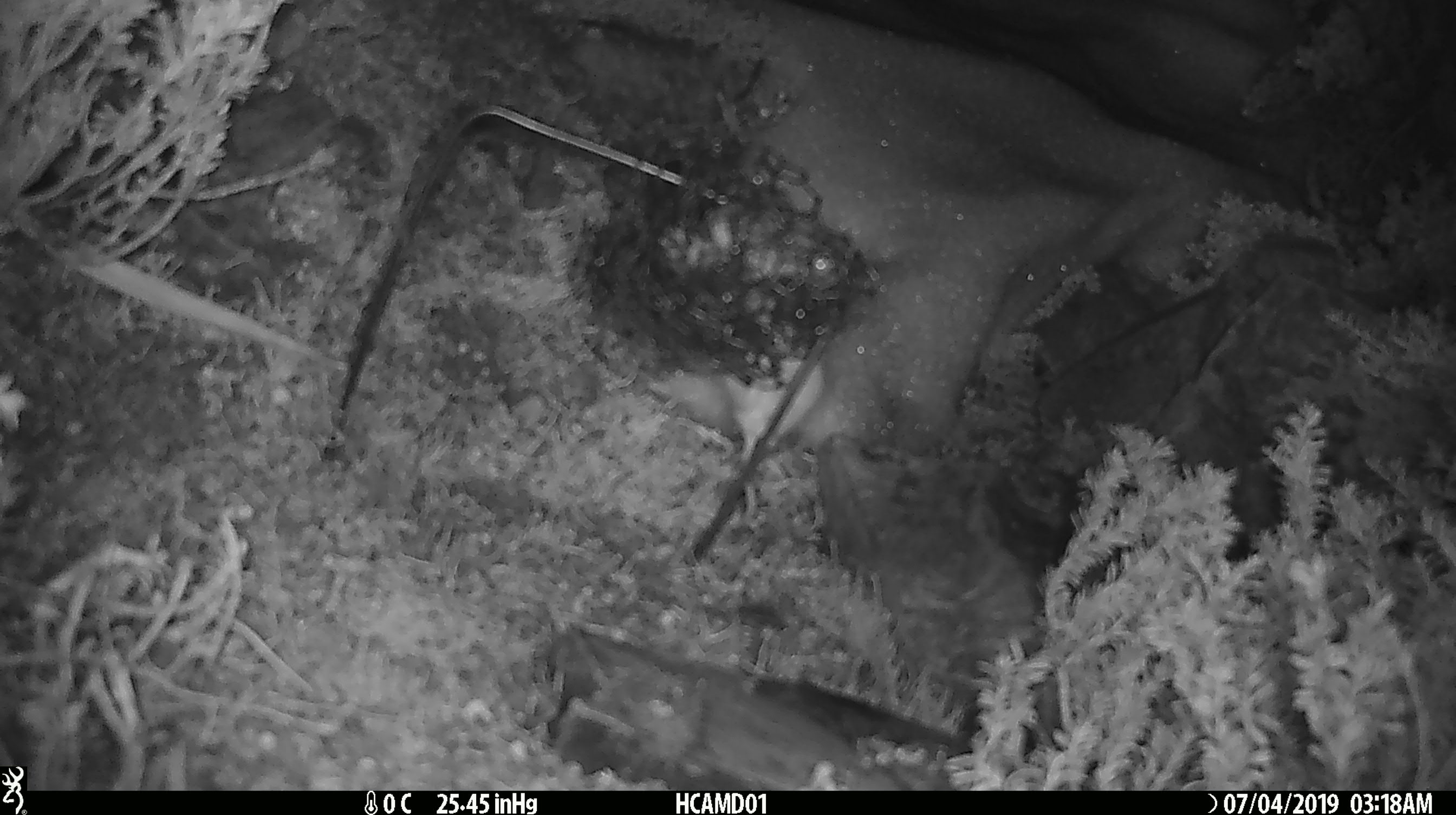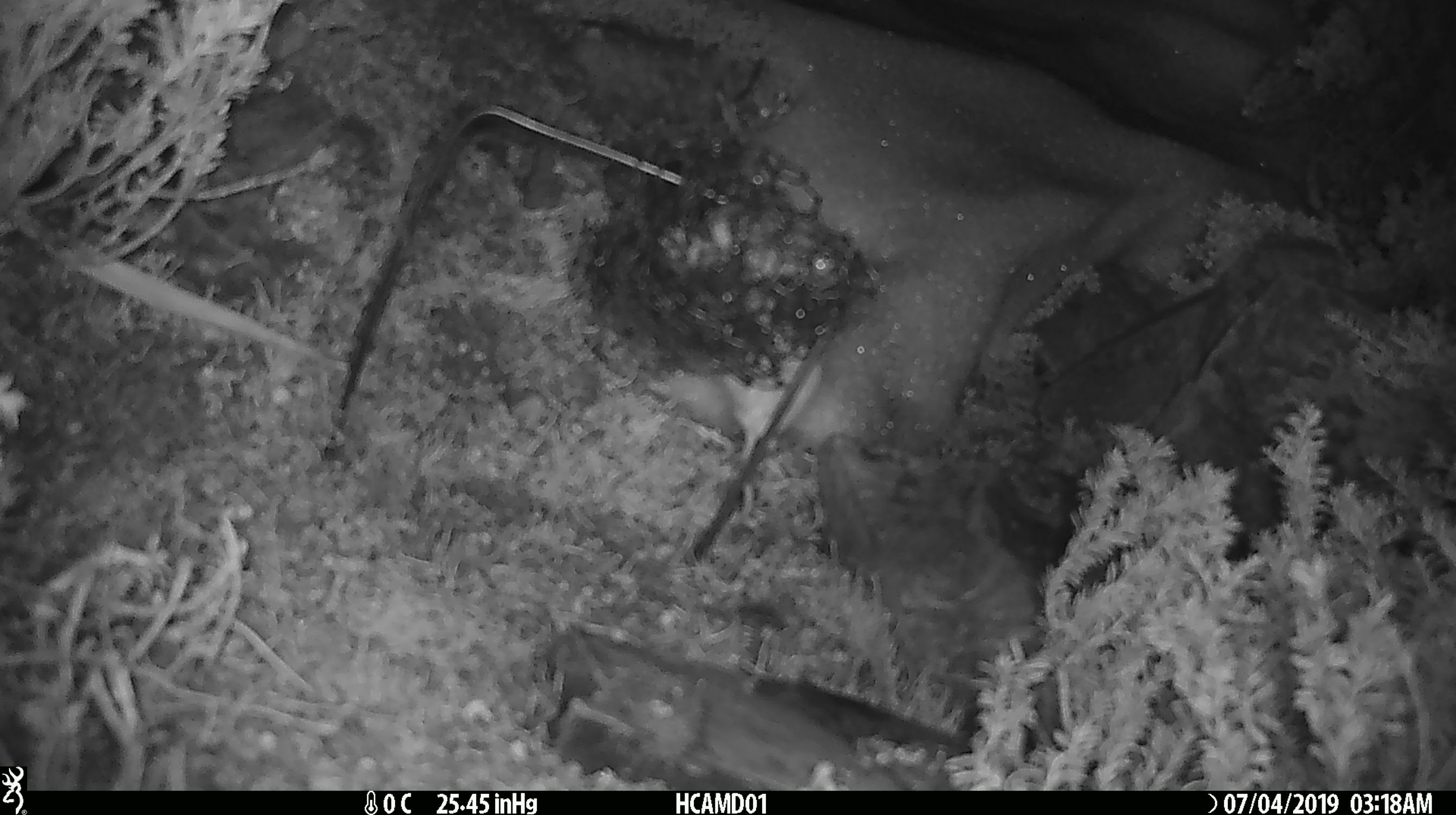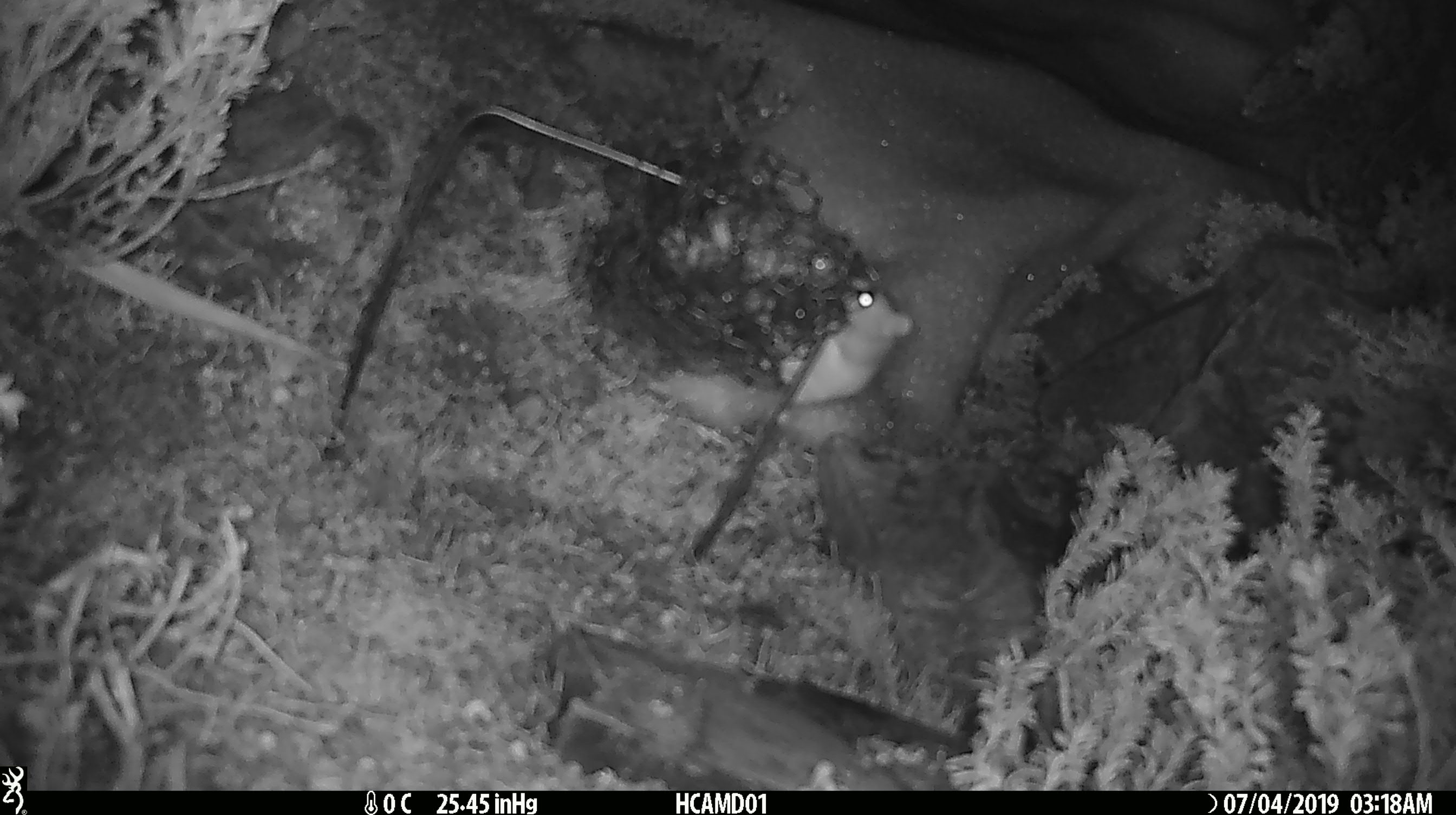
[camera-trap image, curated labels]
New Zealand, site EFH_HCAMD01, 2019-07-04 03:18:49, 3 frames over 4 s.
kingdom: Animalia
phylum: Chordata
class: Mammalia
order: Rodentia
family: Muridae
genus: Mus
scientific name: Mus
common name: mouse